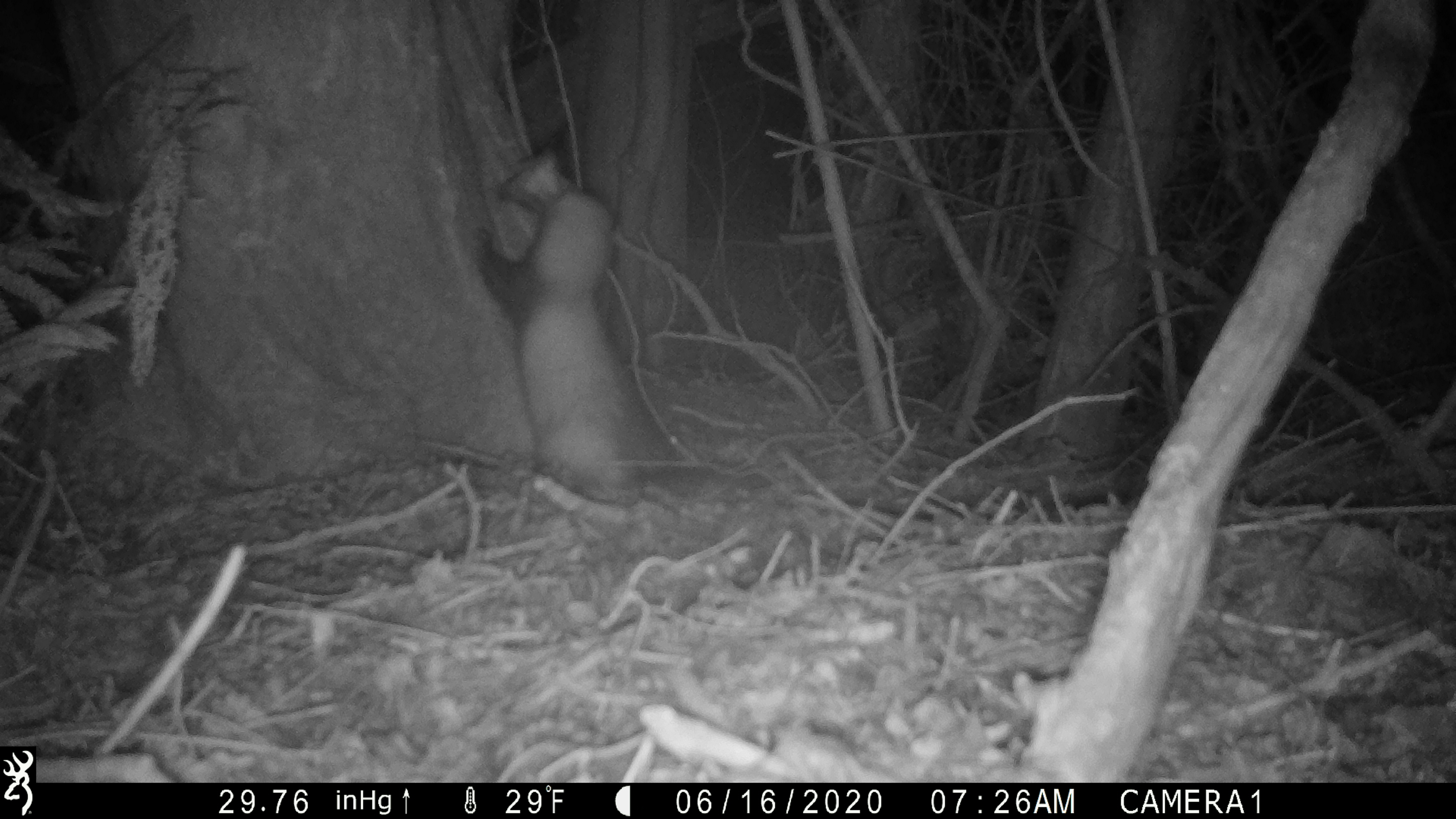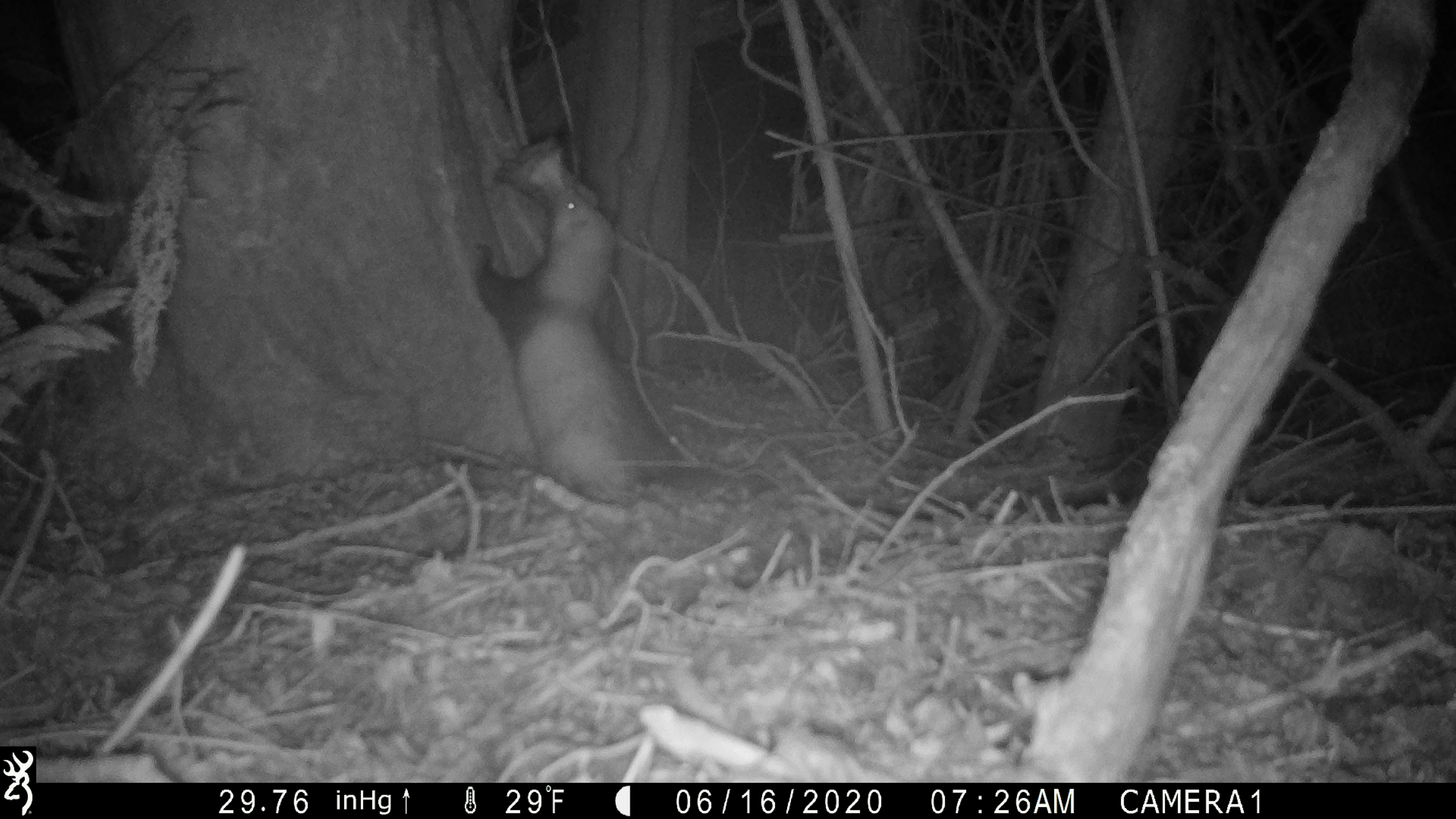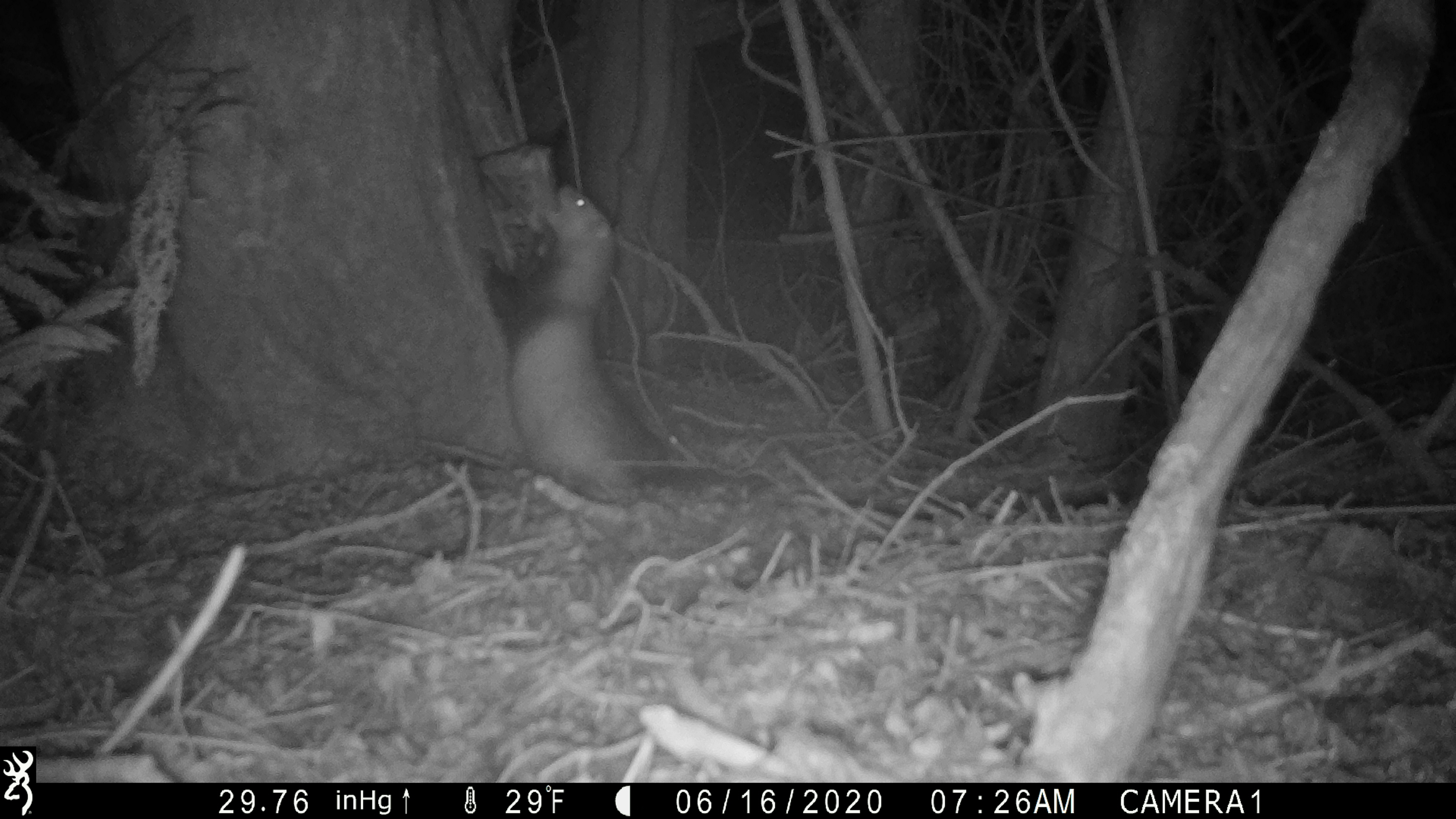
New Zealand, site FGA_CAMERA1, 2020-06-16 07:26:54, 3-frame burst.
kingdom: Animalia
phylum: Chordata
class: Mammalia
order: Carnivora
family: Mustelidae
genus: Mustela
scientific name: Mustela furo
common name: ferret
Ferret (Mustela furo).